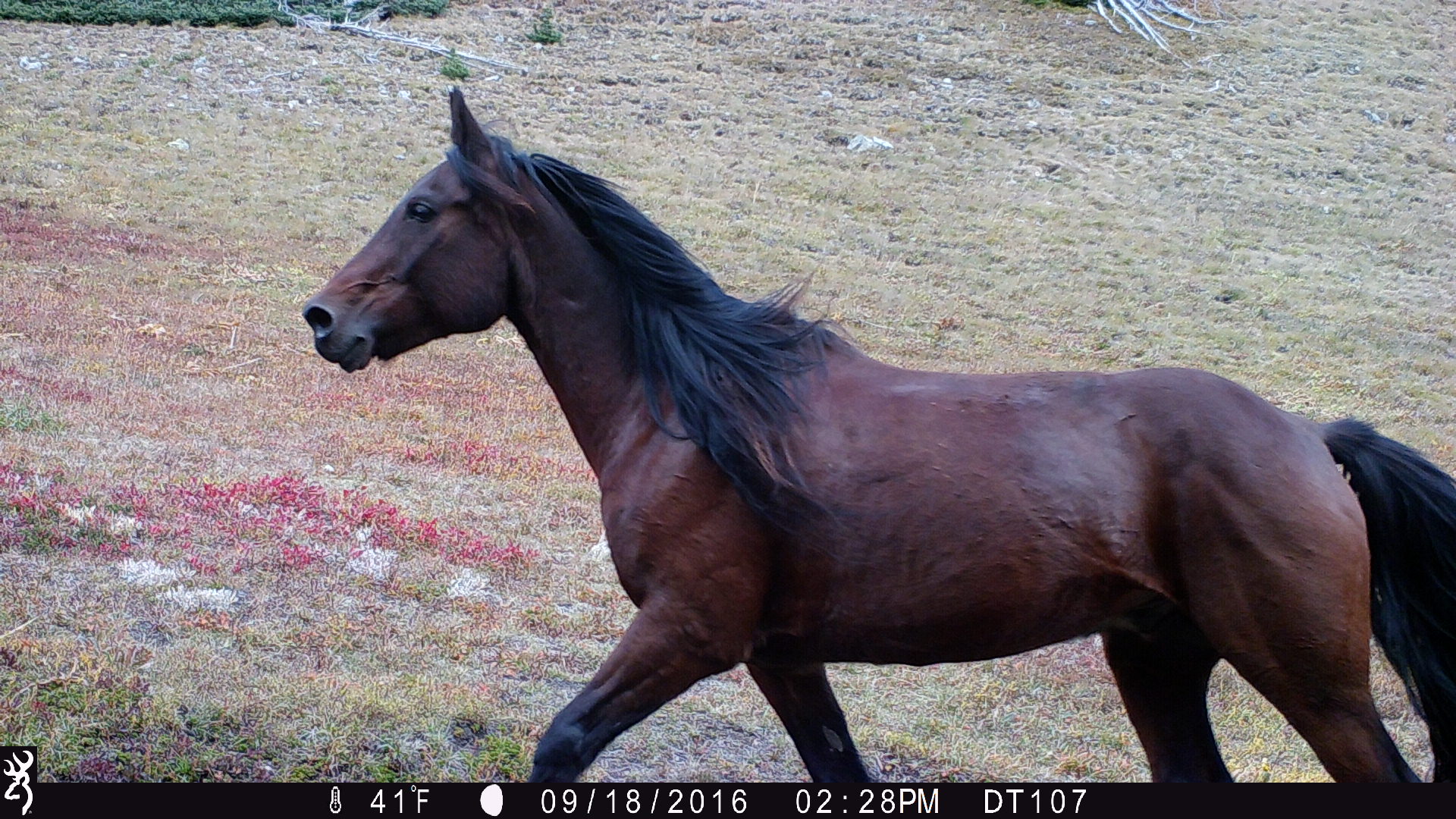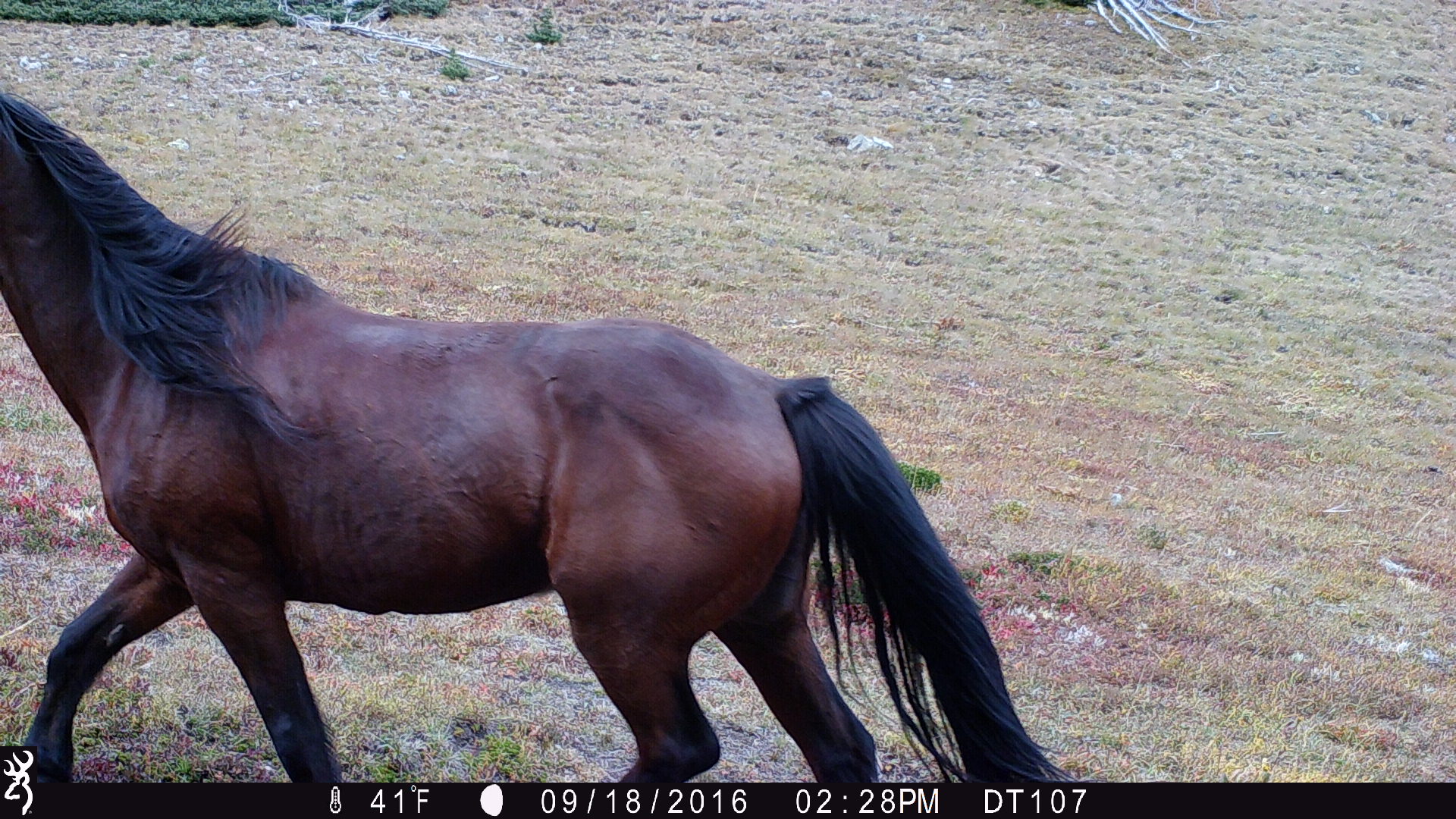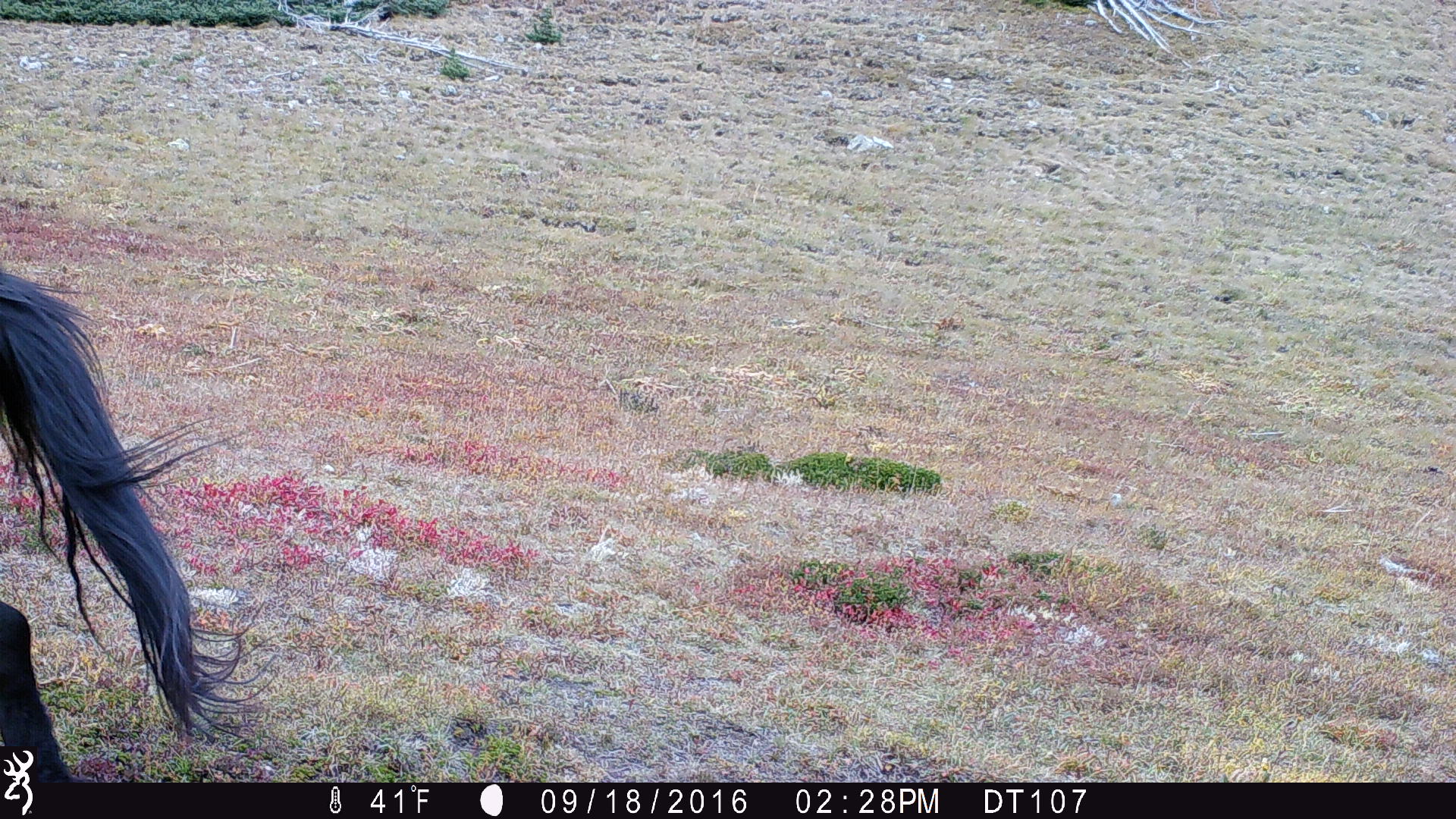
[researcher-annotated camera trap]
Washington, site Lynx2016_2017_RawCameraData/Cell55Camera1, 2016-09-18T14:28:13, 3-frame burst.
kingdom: Animalia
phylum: Chordata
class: Mammalia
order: Perissodactyla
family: Equidae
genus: Equus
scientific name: Equus caballus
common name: domestic horse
Domestic horse (Equus caballus). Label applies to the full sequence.